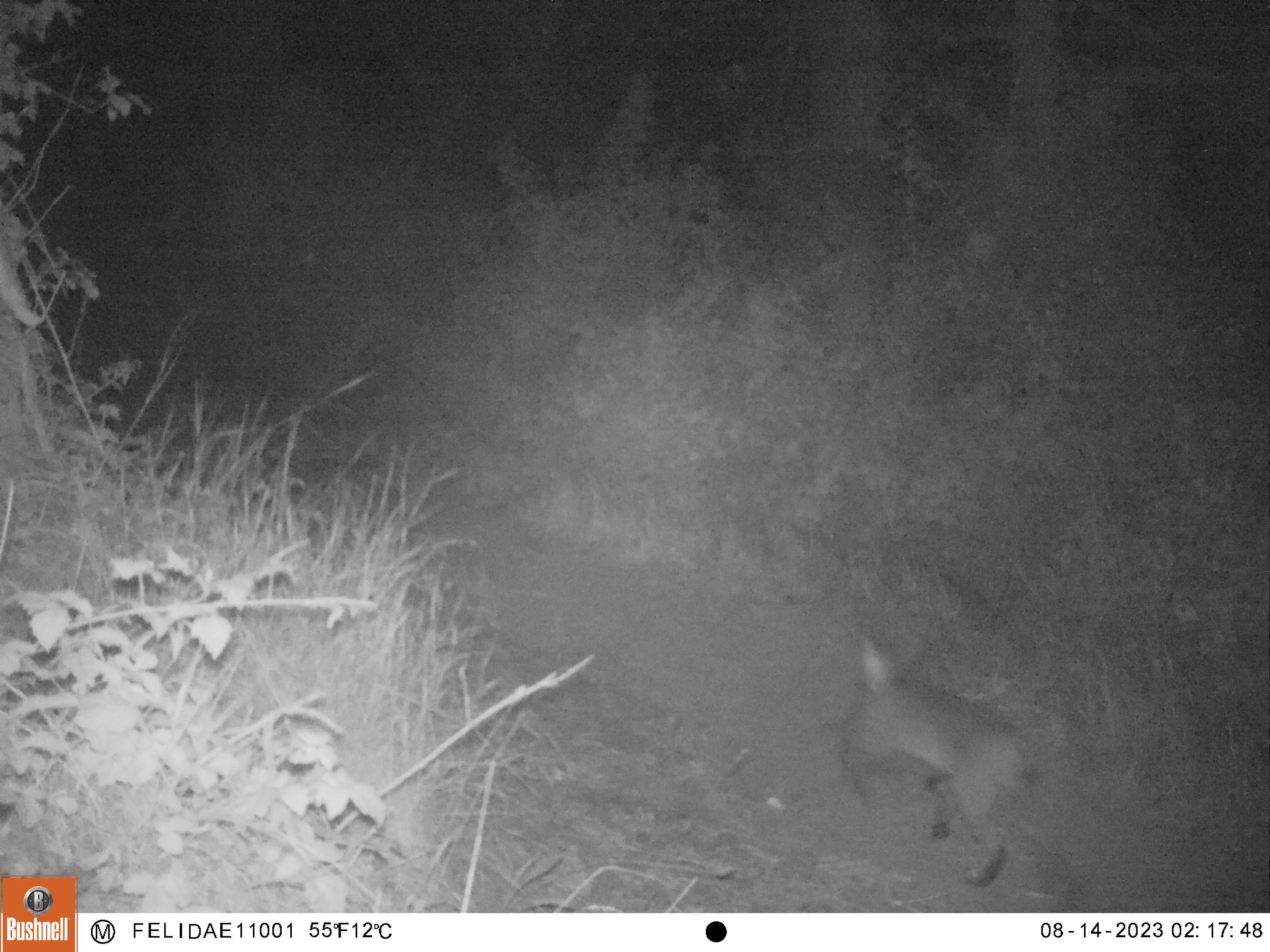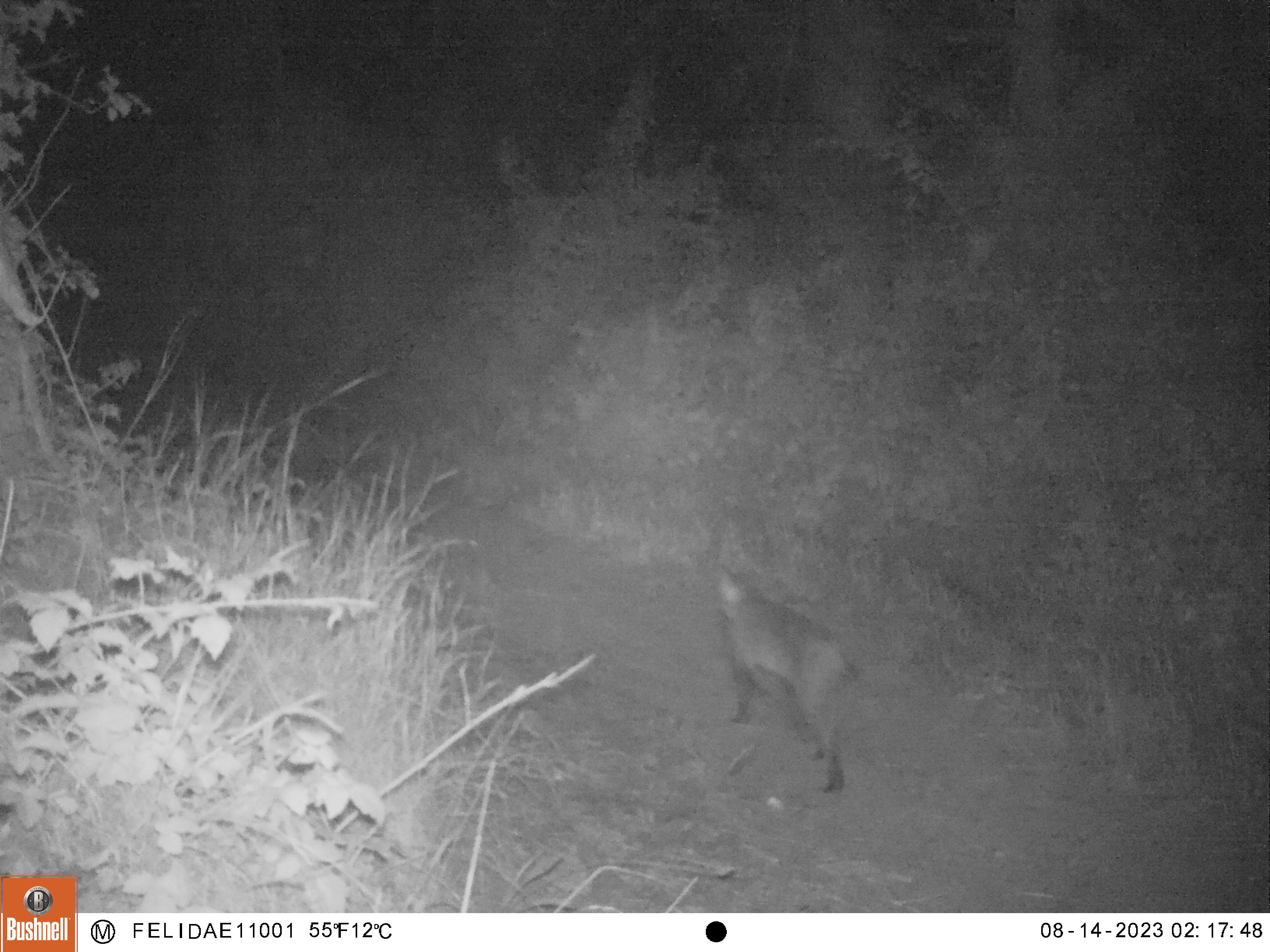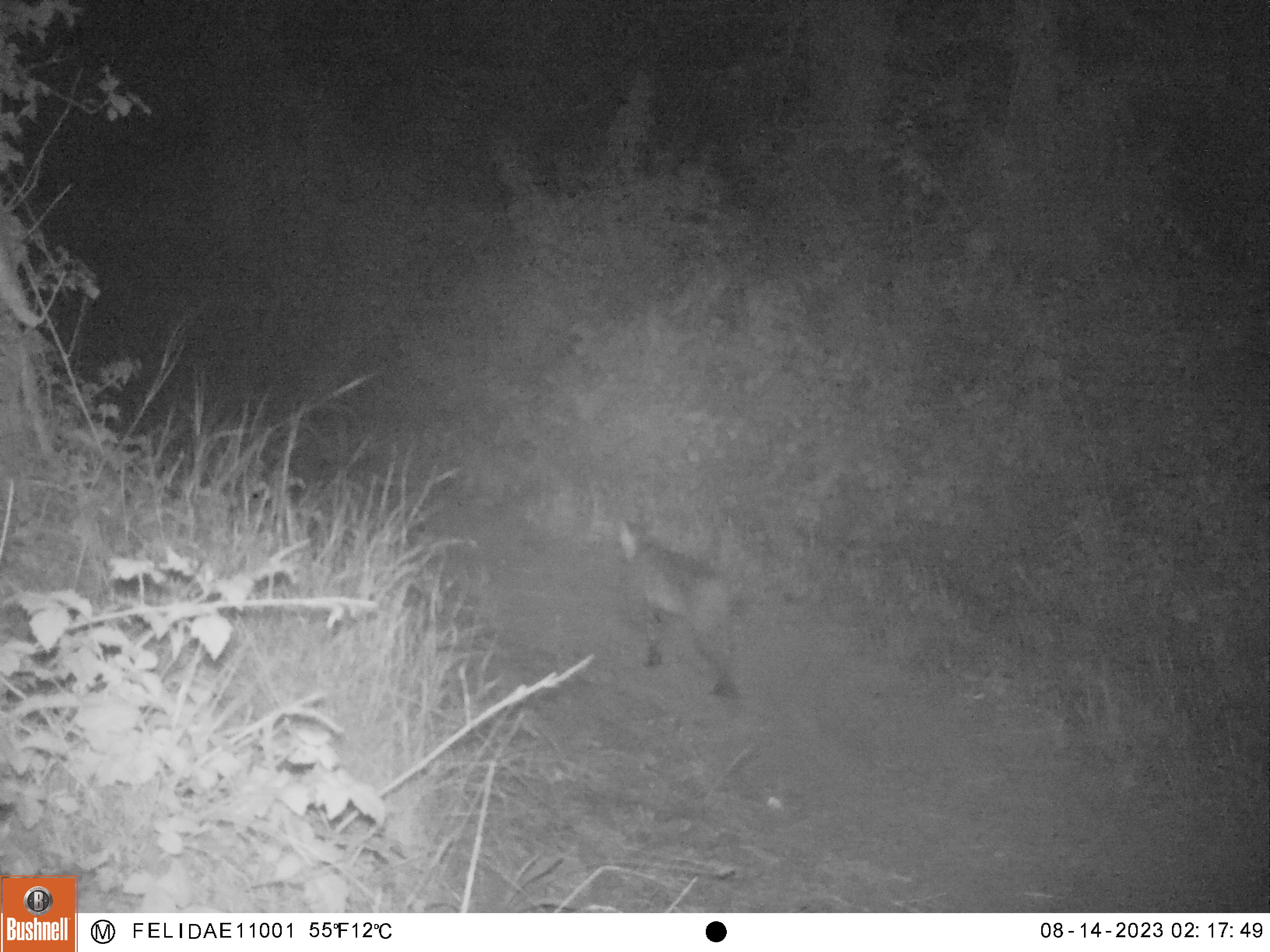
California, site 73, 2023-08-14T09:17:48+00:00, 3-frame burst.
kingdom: Animalia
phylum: Chordata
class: Mammalia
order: Carnivora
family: Felidae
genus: Lynx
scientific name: Lynx rufus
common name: bobcat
Bobcat (Lynx rufus).